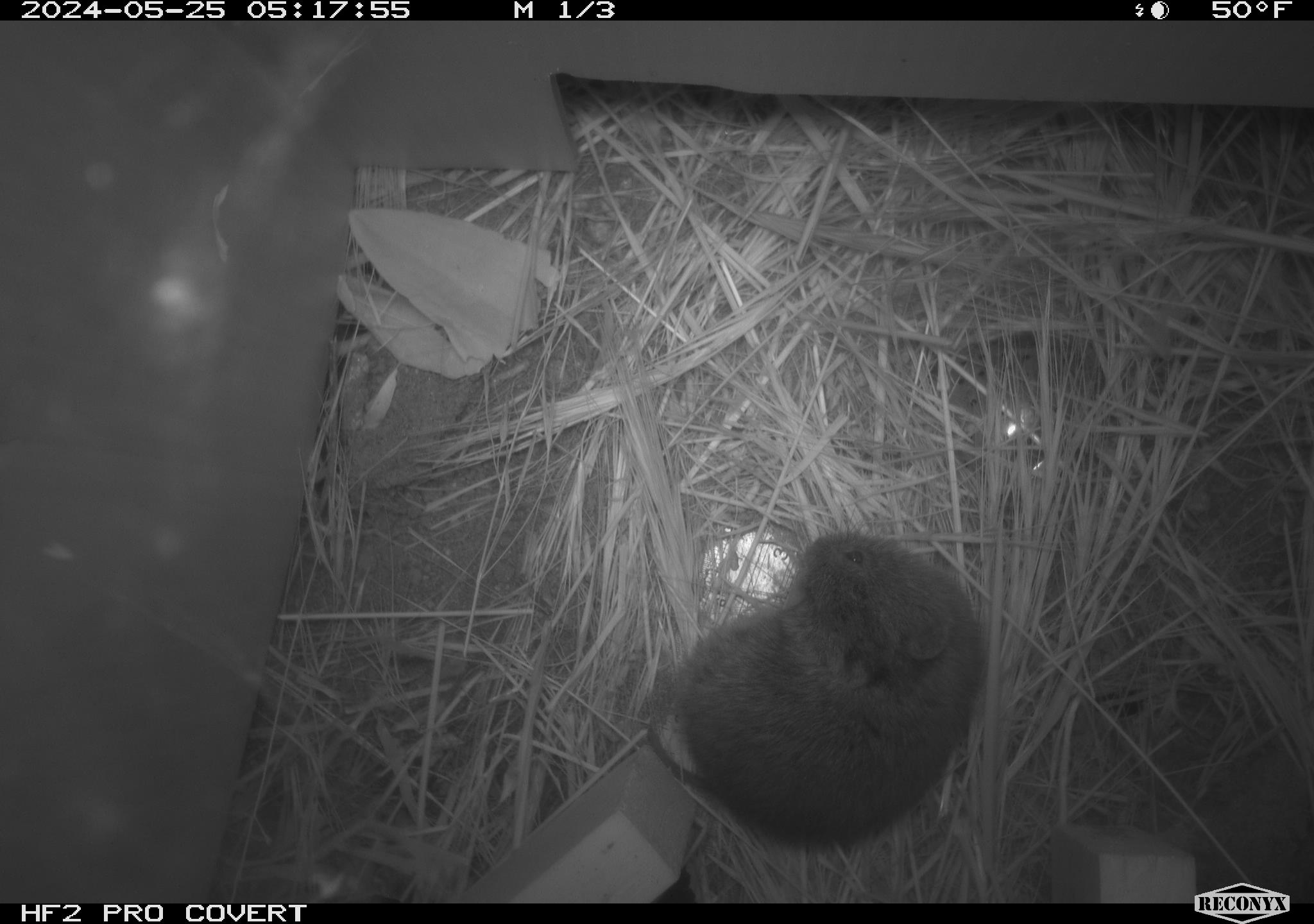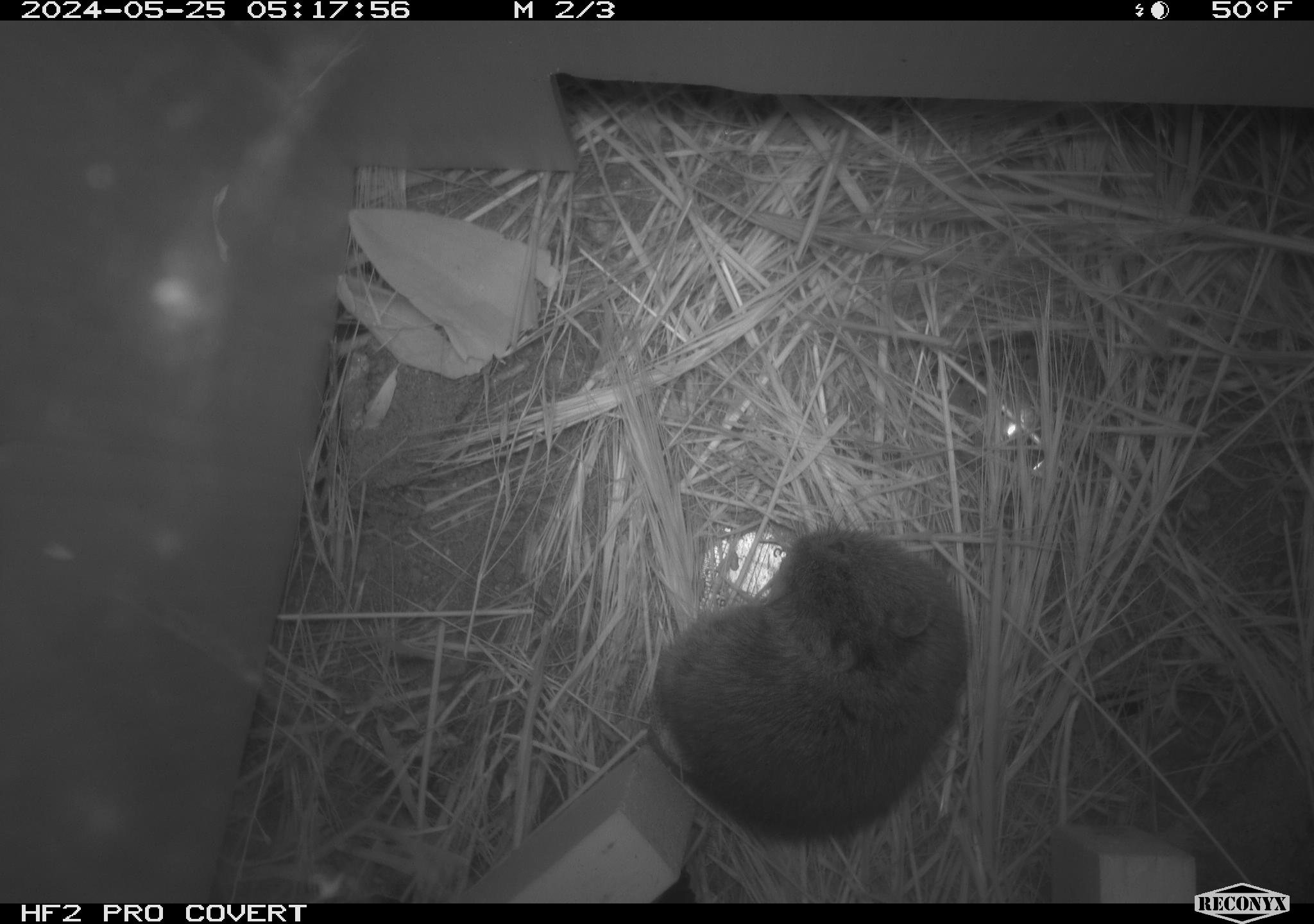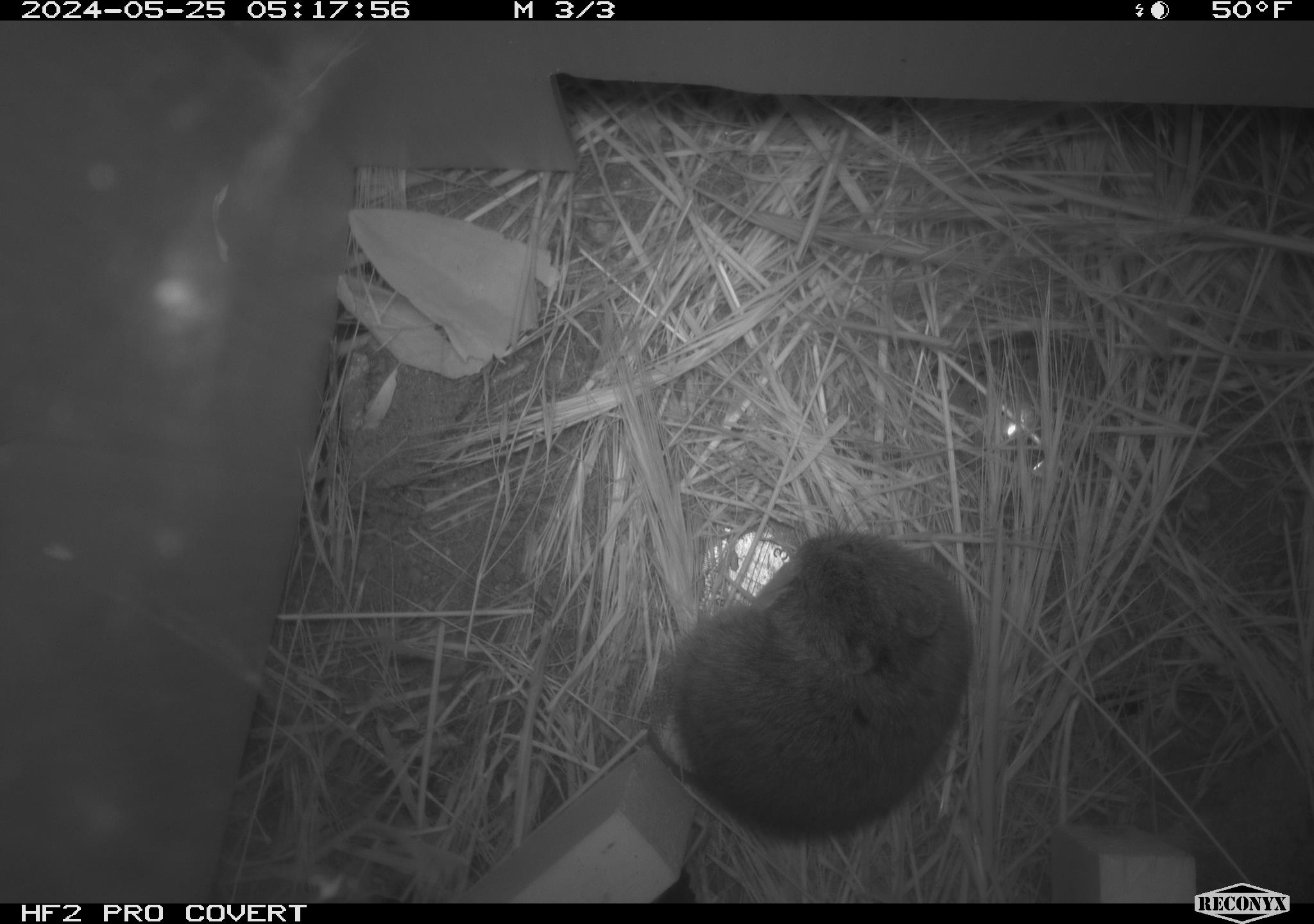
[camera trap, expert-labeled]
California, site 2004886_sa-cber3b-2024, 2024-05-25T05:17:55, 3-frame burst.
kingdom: Animalia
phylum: Chordata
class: Mammalia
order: Rodentia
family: Cricetidae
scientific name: Arvicolinae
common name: voles, lemmings, and muskrats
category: arvicolinae subfamily